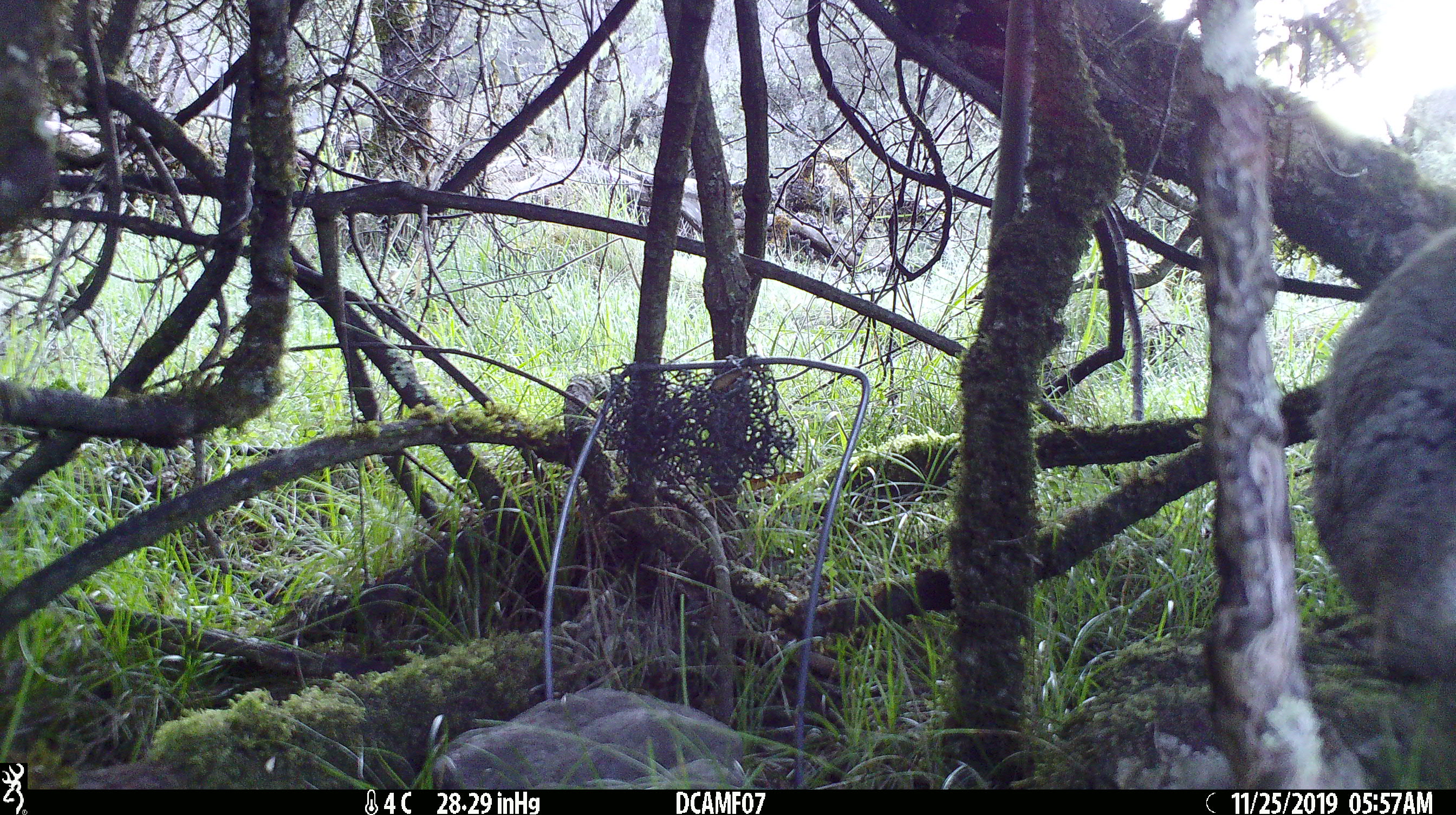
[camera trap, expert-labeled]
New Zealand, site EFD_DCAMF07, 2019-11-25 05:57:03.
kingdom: Animalia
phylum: Chordata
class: Mammalia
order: Lagomorpha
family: Leporidae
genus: Oryctolagus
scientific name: Oryctolagus cuniculus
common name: european rabbit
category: rabbit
Rabbit (european rabbit) (Oryctolagus cuniculus).